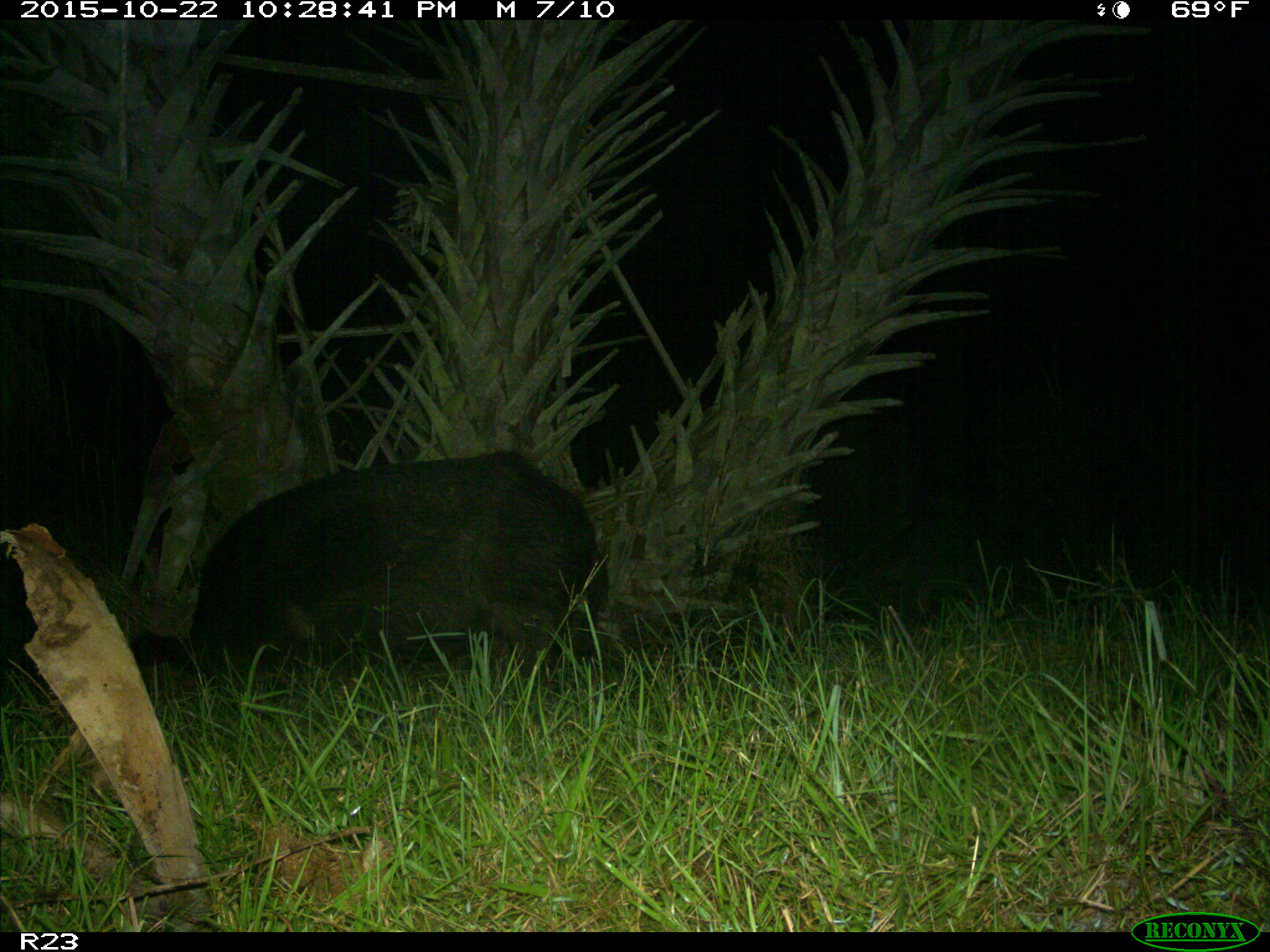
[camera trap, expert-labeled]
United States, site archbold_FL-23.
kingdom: Animalia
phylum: Chordata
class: Mammalia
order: Artiodactyla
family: Suidae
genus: Sus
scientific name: Sus scrofa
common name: wild boar